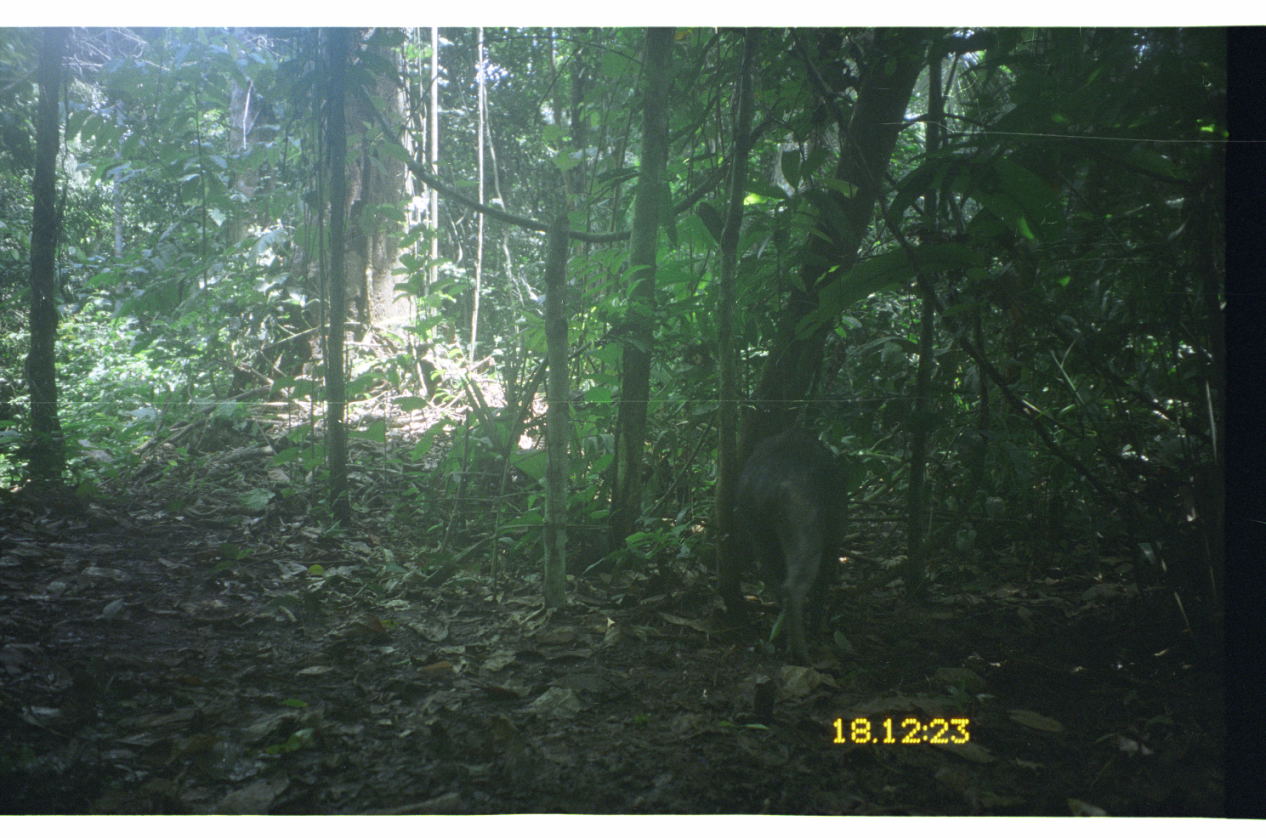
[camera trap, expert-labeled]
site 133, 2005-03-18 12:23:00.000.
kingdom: Animalia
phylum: Chordata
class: Mammalia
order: Artiodactyla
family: Tayassuidae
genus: Tayassu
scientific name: Tayassu pecari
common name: white-lipped peccary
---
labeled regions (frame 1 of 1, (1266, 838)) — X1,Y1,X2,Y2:
tayassu pecari: 734,428,851,667